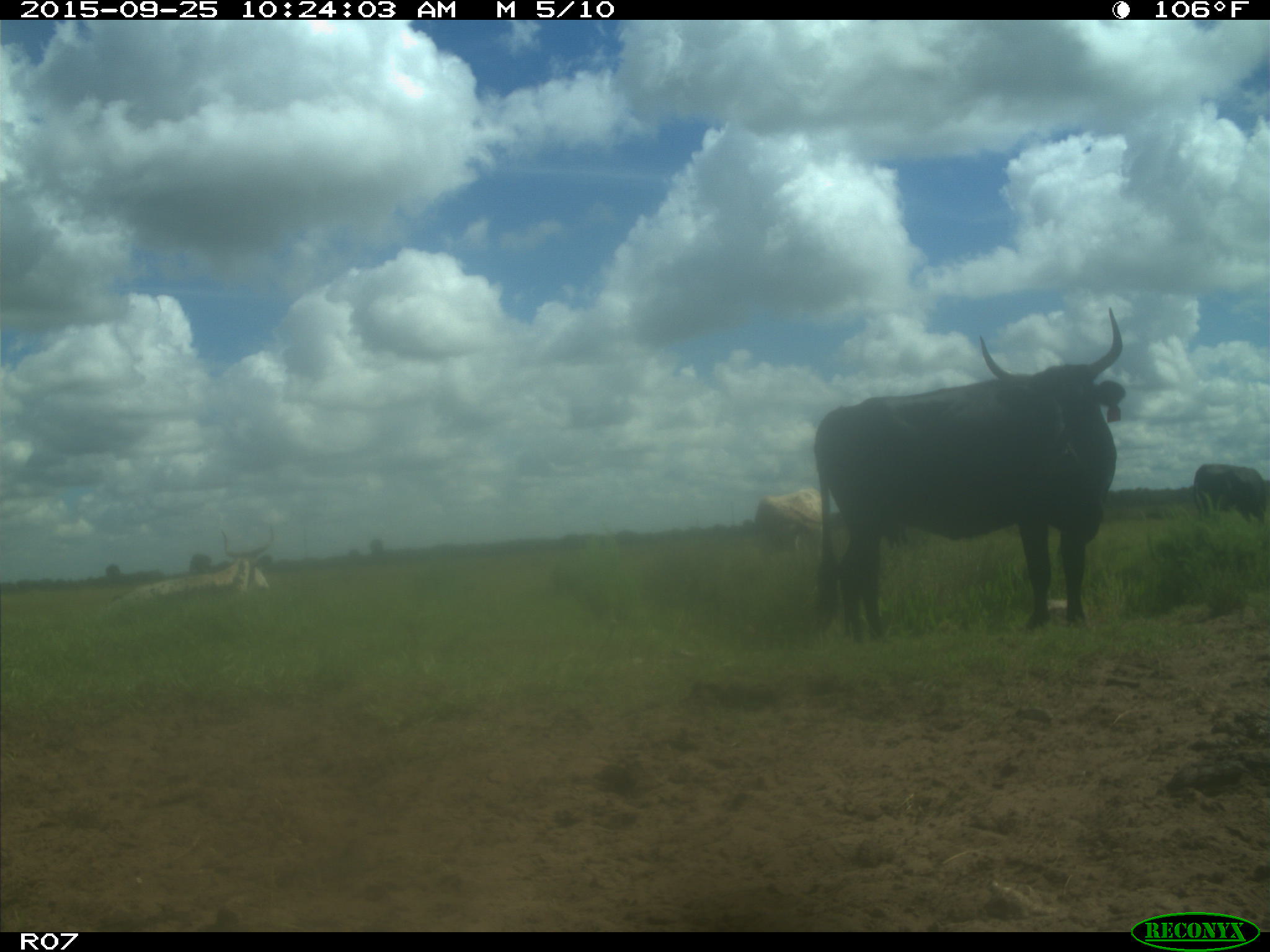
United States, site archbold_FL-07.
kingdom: Animalia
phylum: Chordata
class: Mammalia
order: Artiodactyla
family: Bovidae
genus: Bos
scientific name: Bos taurus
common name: domestic cow